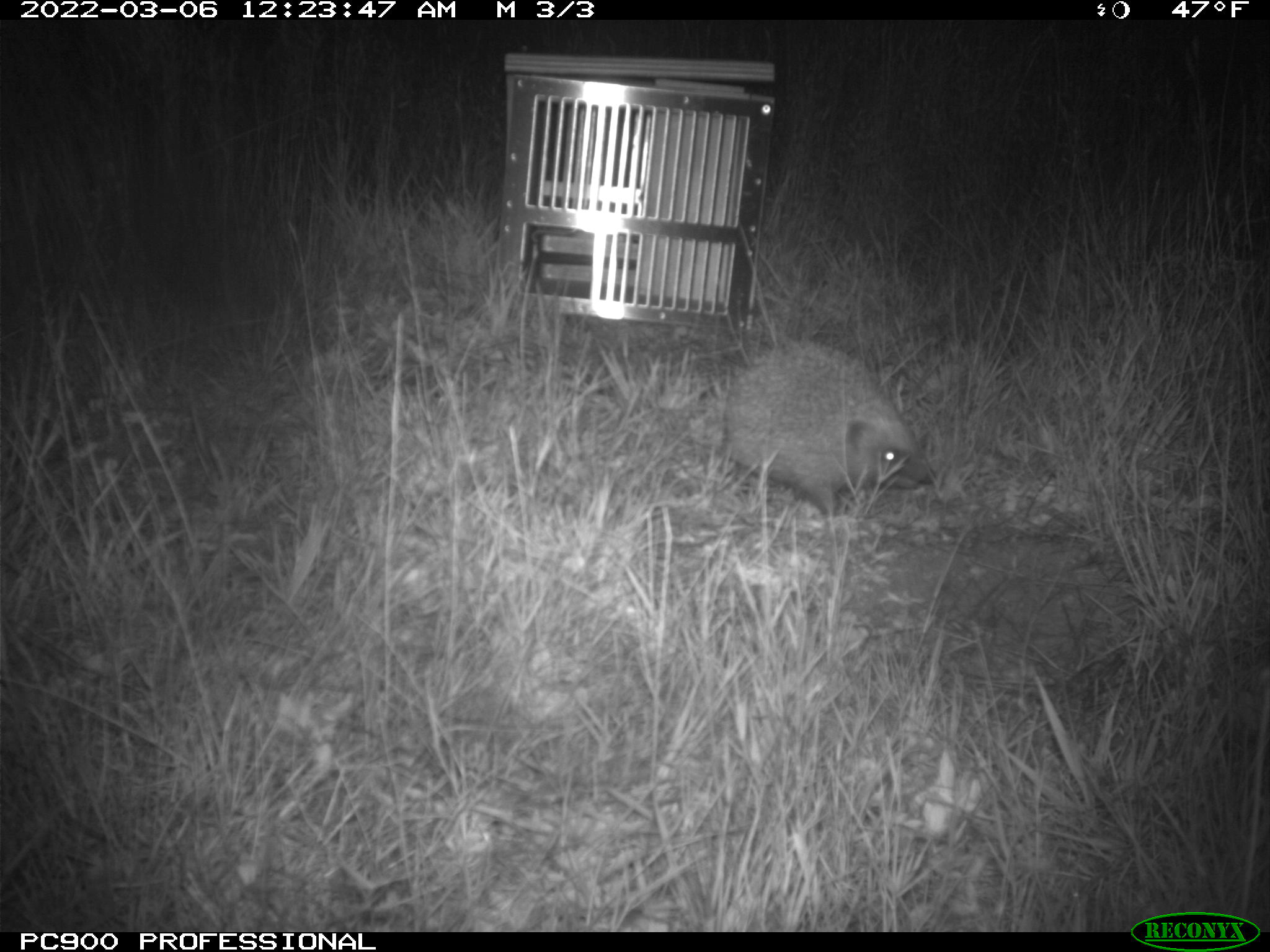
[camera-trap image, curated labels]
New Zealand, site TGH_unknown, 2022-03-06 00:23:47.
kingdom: Animalia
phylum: Chordata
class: Mammalia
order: Eulipotyphla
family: Erinaceidae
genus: Erinaceus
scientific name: Erinaceus europaeus europaeus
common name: european hedgehog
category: hedgehog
Hedgehog (european hedgehog) (Erinaceus europaeus europaeus).